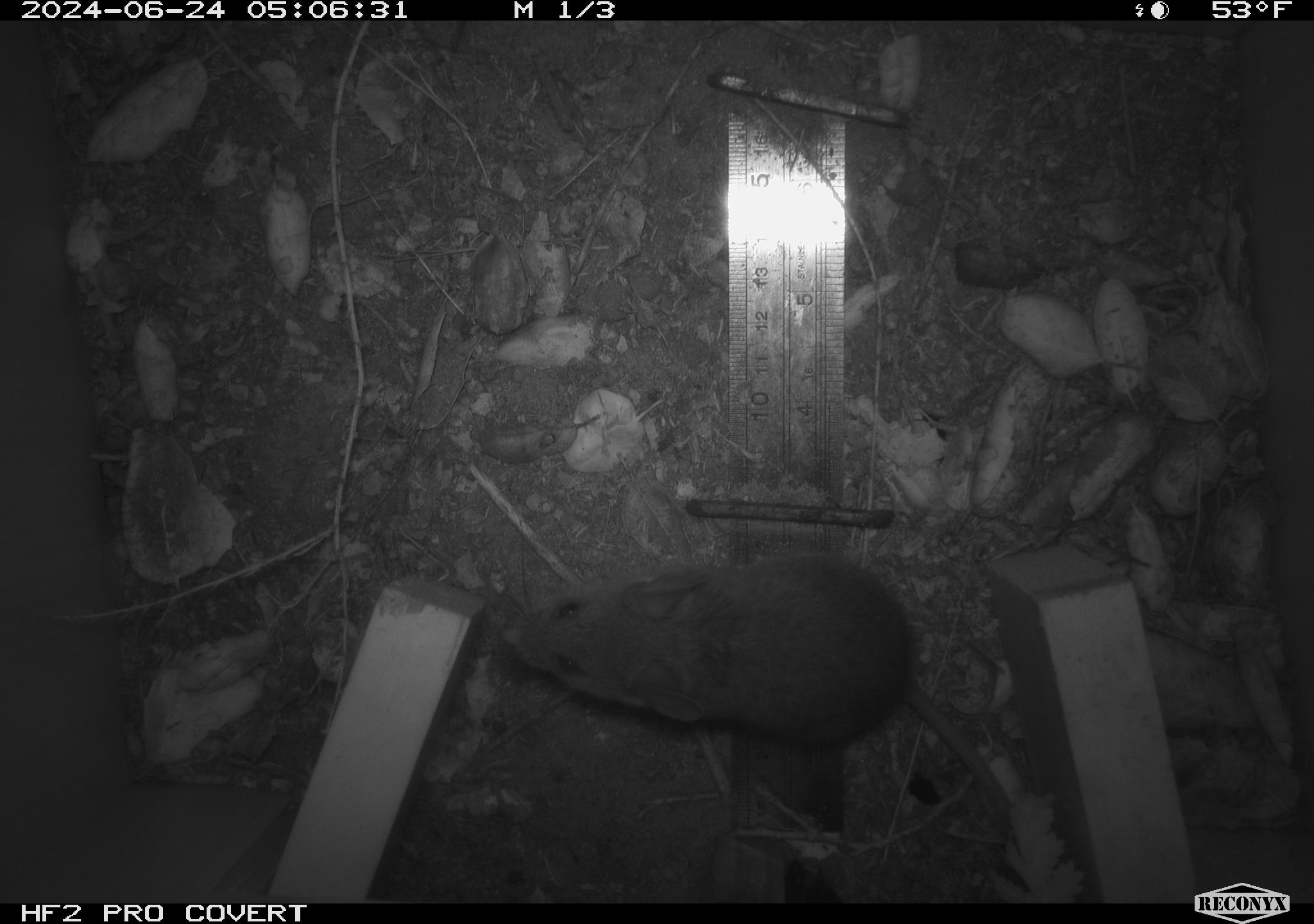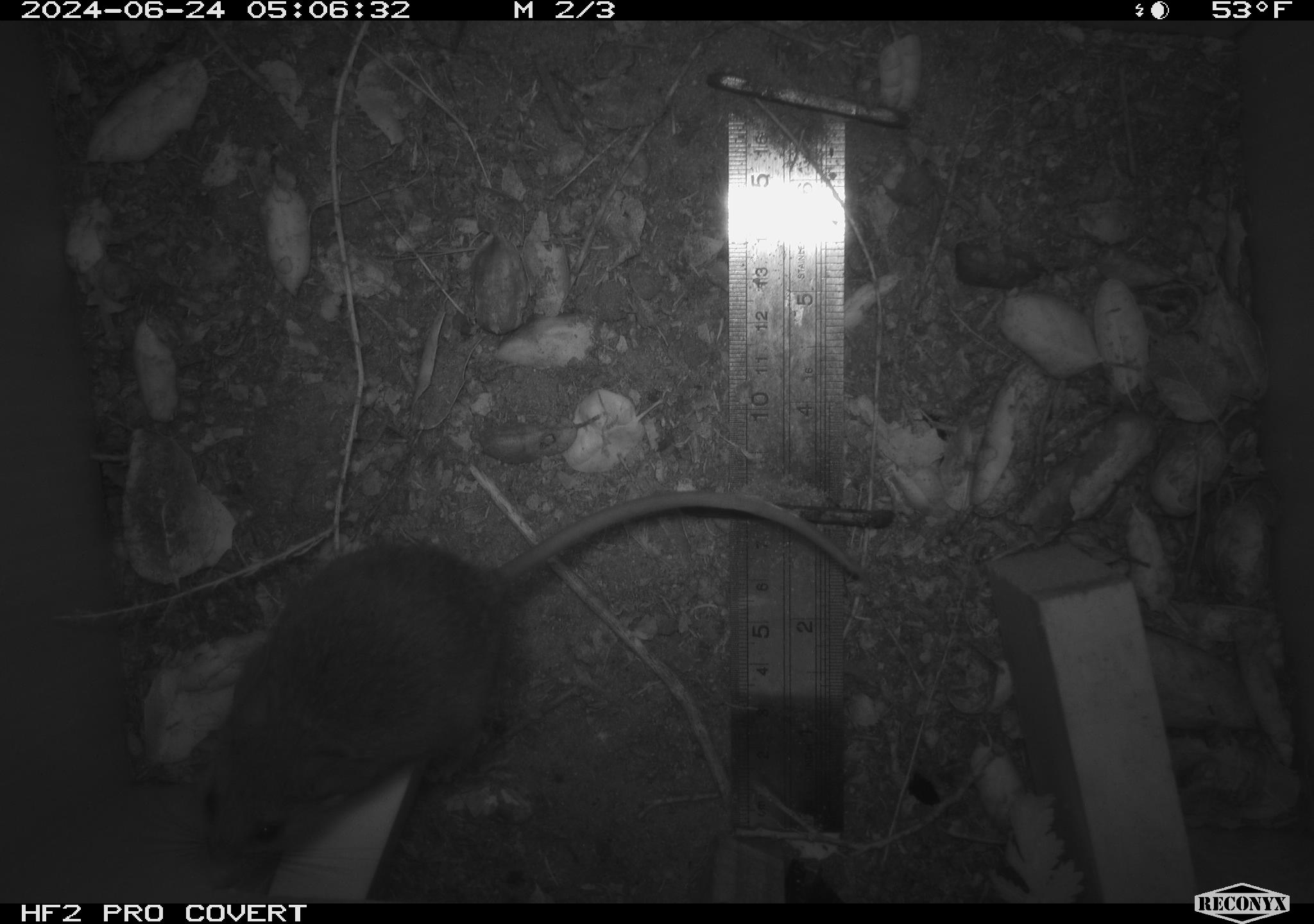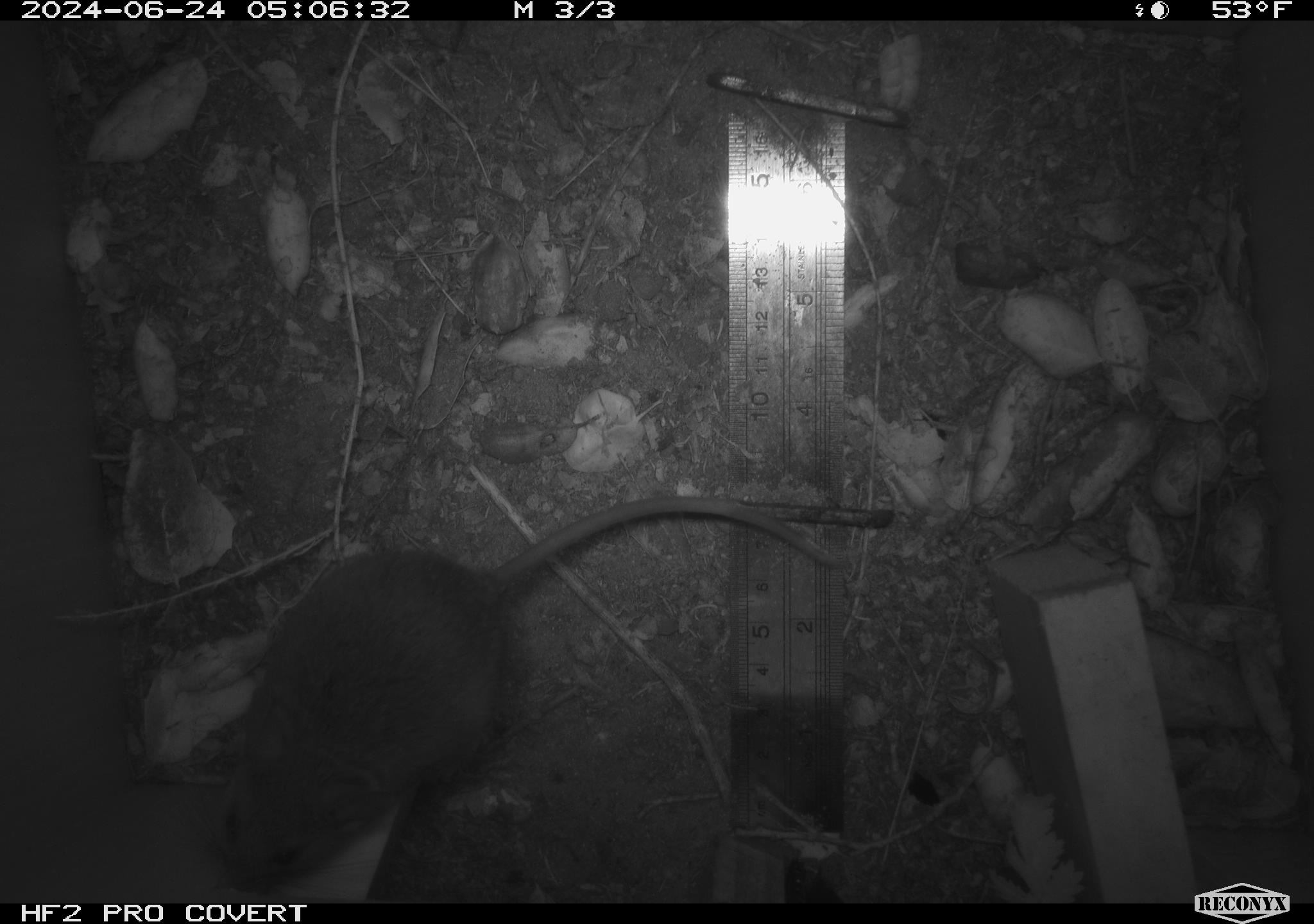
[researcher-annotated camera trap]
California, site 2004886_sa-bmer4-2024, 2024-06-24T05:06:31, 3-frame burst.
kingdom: Animalia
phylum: Chordata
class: Mammalia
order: Rodentia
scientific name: Rodentia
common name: mouse species